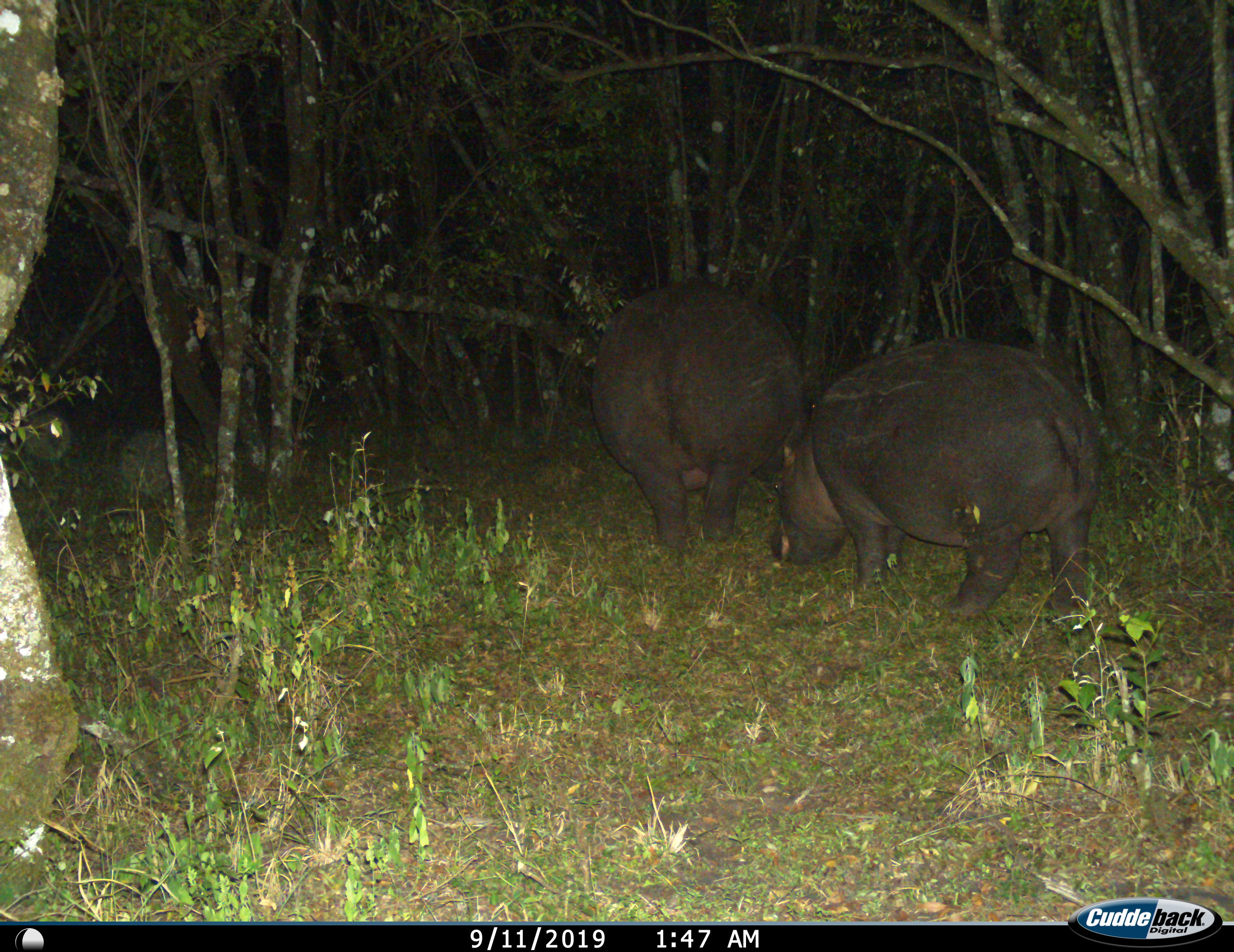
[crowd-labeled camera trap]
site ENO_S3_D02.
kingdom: Animalia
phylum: Chordata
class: Mammalia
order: Artiodactyla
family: Hippopotamidae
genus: Hippopotamus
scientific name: Hippopotamus amphibius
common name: hippopotamus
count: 2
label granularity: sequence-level